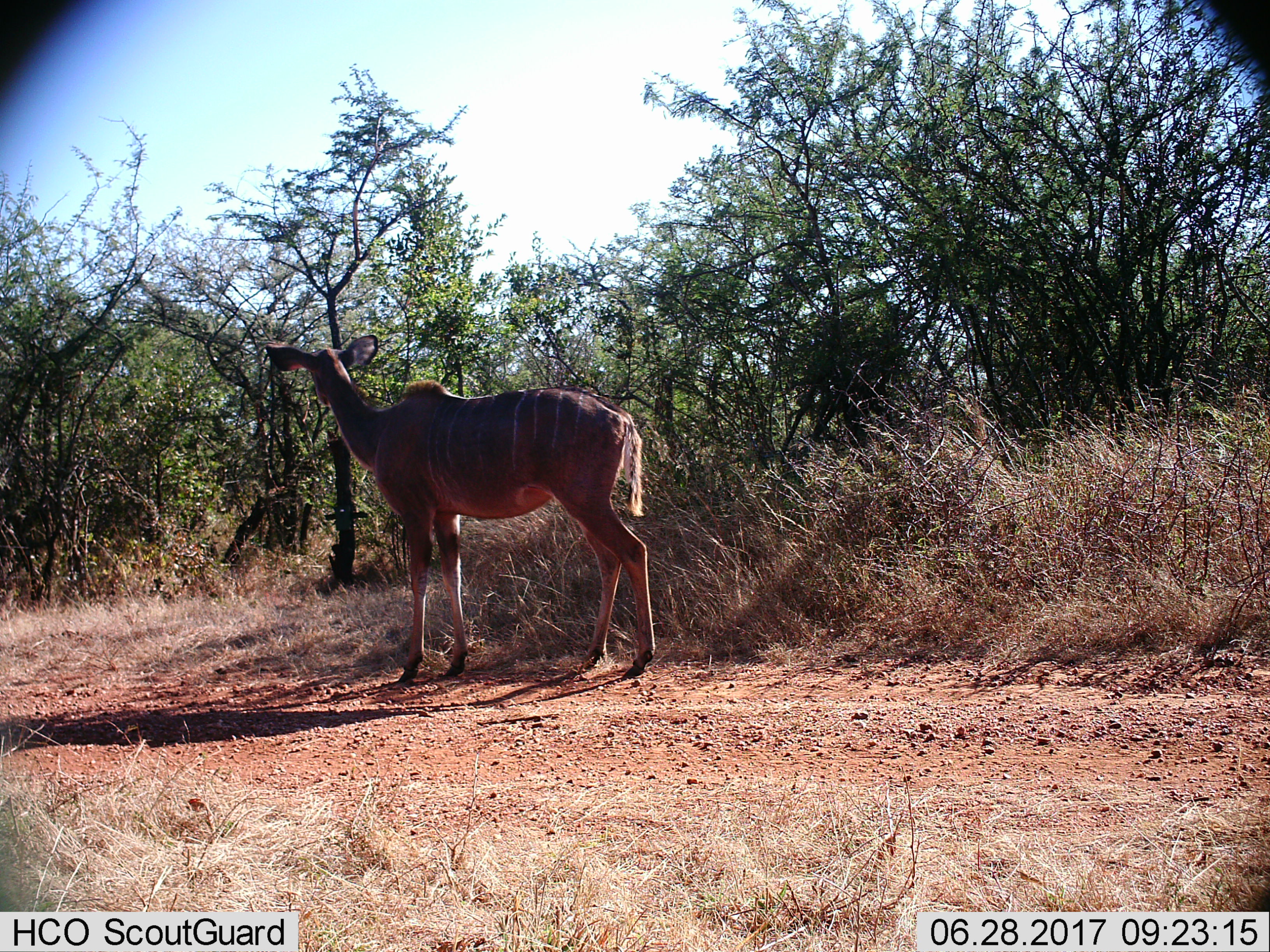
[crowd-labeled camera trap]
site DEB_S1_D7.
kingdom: Animalia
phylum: Chordata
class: Mammalia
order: Artiodactyla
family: Bovidae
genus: Tragelaphus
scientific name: Tragelaphus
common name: kudu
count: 1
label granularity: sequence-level